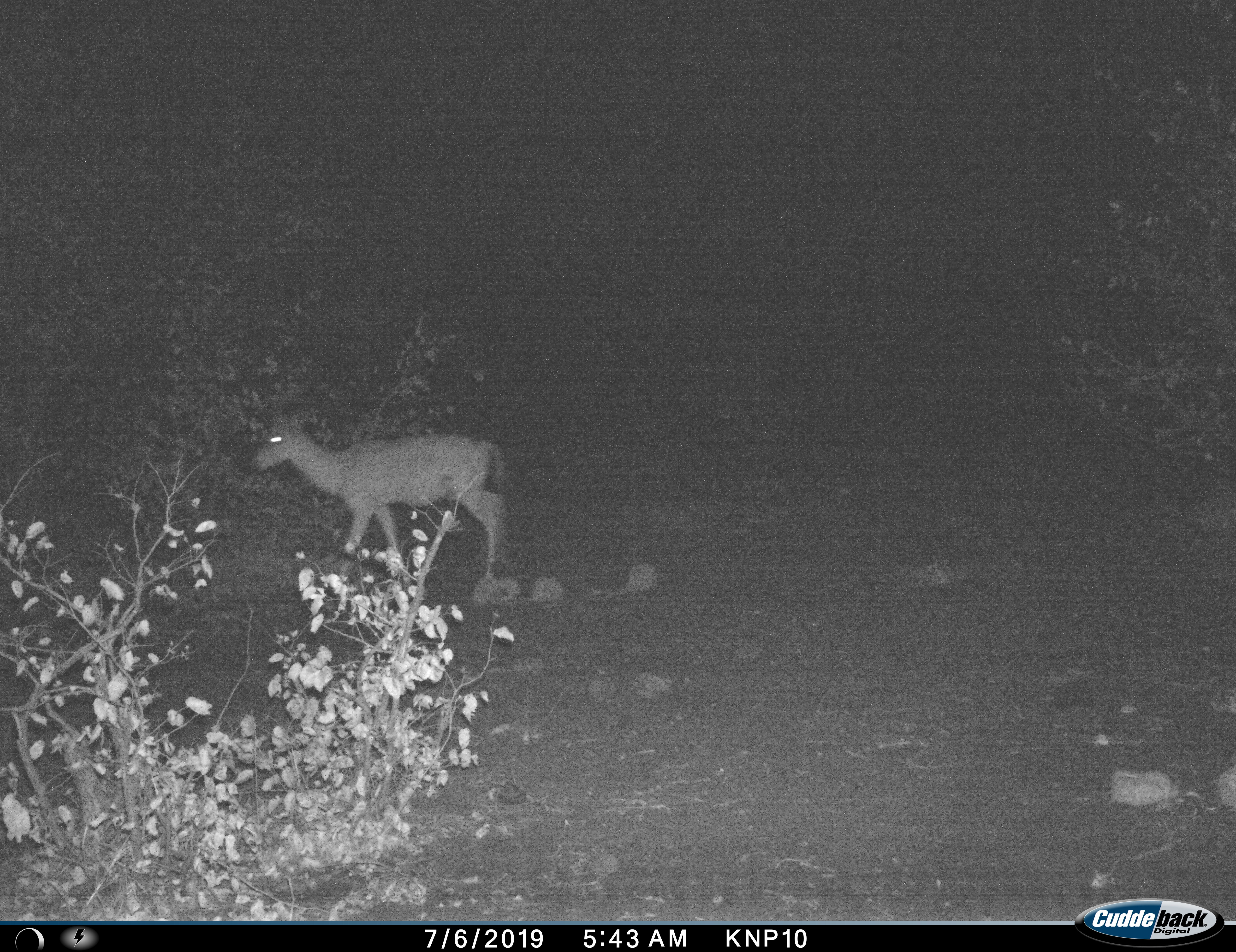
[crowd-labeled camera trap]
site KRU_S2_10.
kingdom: Animalia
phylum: Chordata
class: Mammalia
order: Artiodactyla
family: Bovidae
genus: Aepyceros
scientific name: Aepyceros melampus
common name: impala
Impala (Aepyceros melampus), count 1. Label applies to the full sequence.